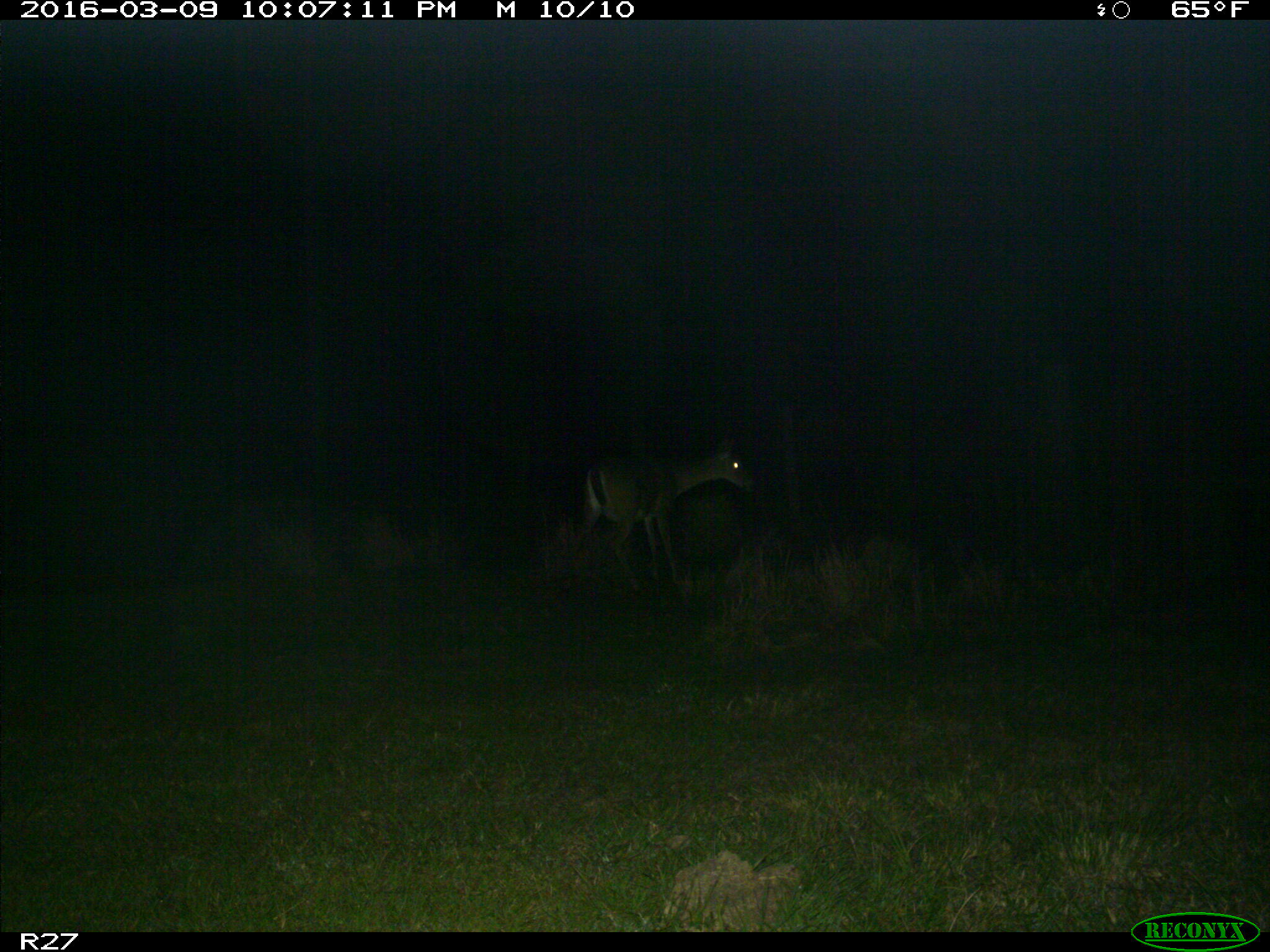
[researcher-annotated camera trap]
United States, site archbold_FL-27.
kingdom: Animalia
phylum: Chordata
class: Mammalia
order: Artiodactyla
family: Cervidae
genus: Odocoileus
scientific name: Odocoileus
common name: deer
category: unidentified deer